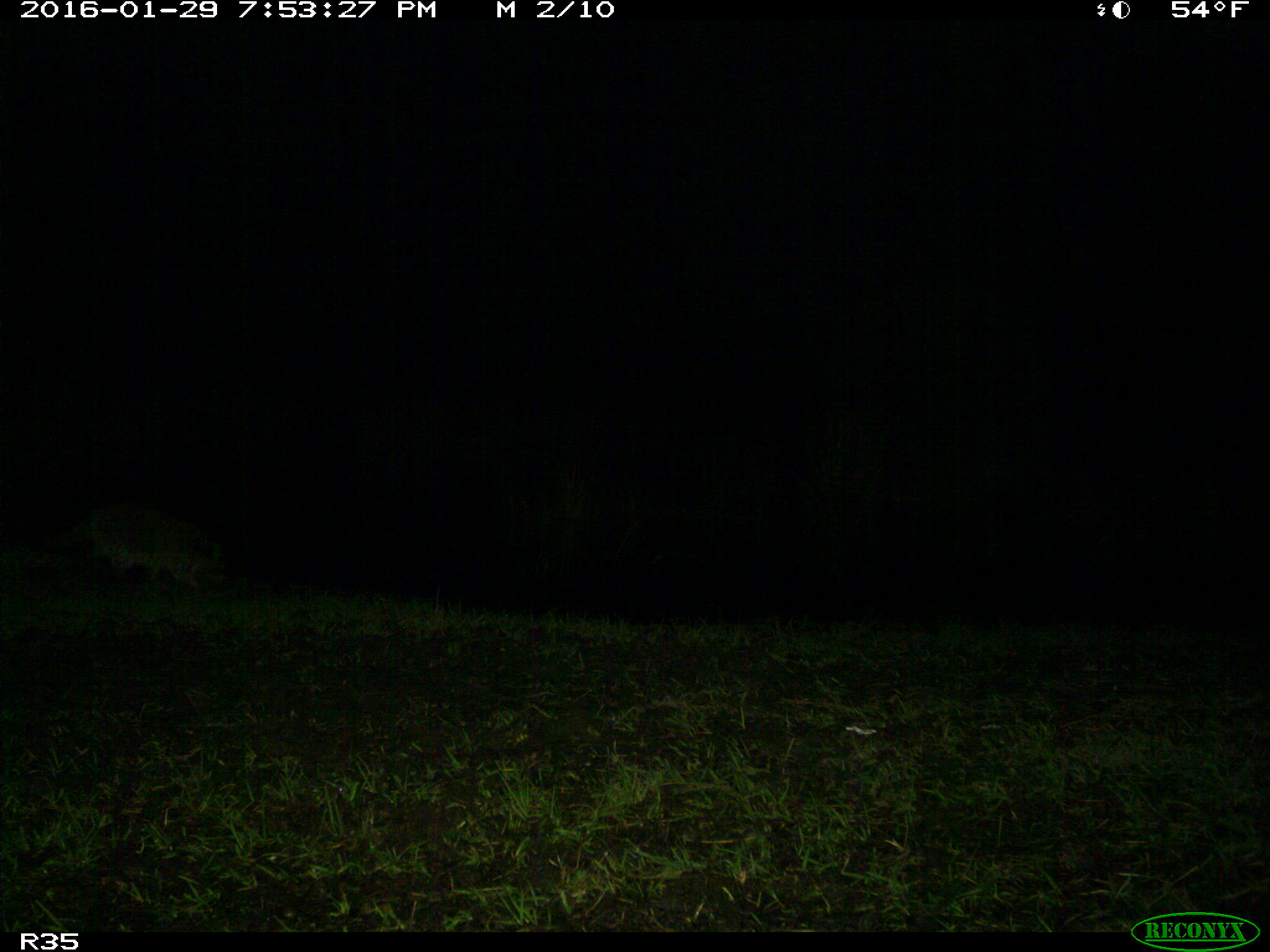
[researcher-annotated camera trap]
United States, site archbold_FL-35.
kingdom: Animalia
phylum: Chordata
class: Mammalia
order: Carnivora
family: Procyonidae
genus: Procyon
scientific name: Procyon lotor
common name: common raccoon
Procyon lotor (common raccoon).